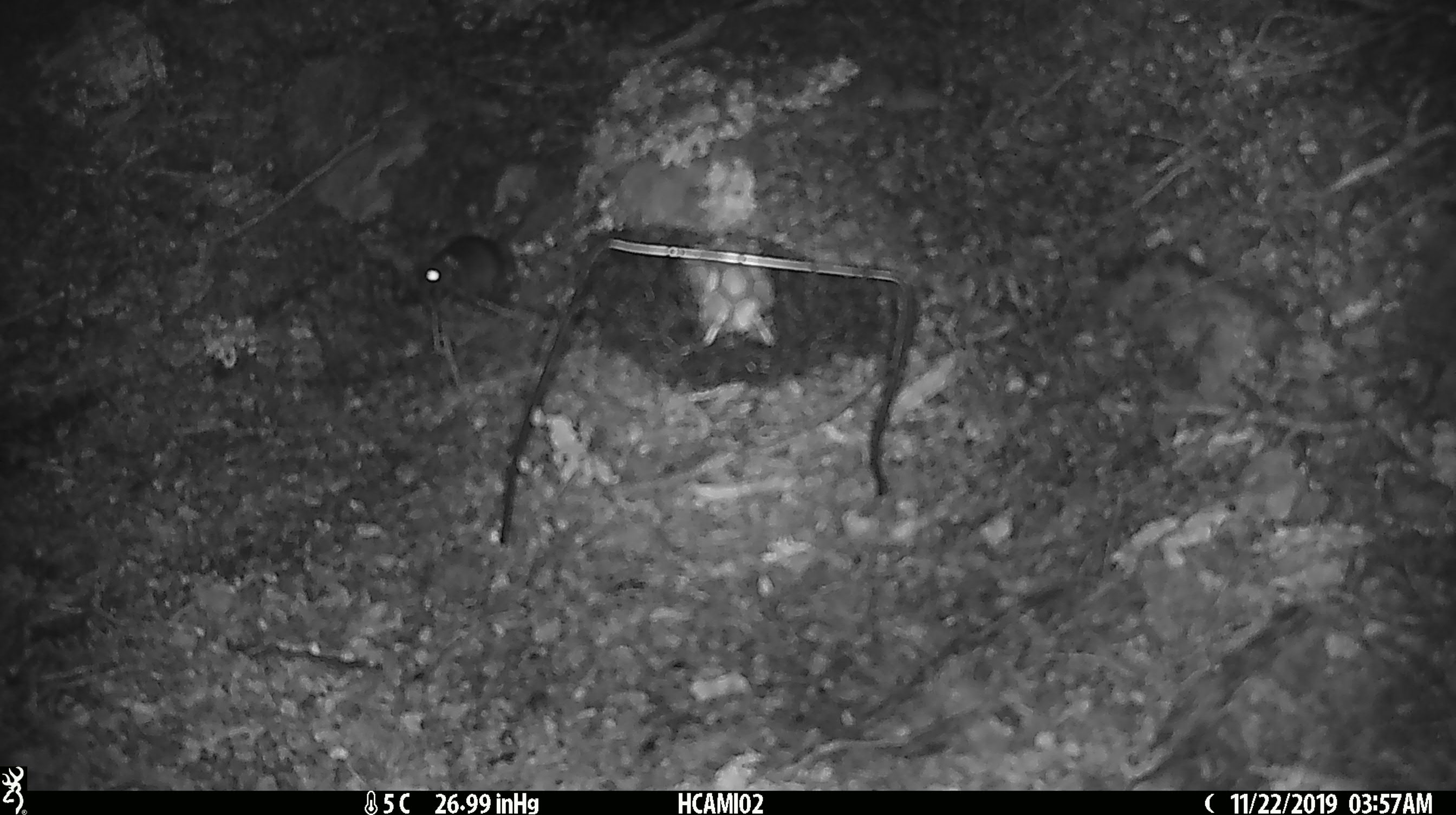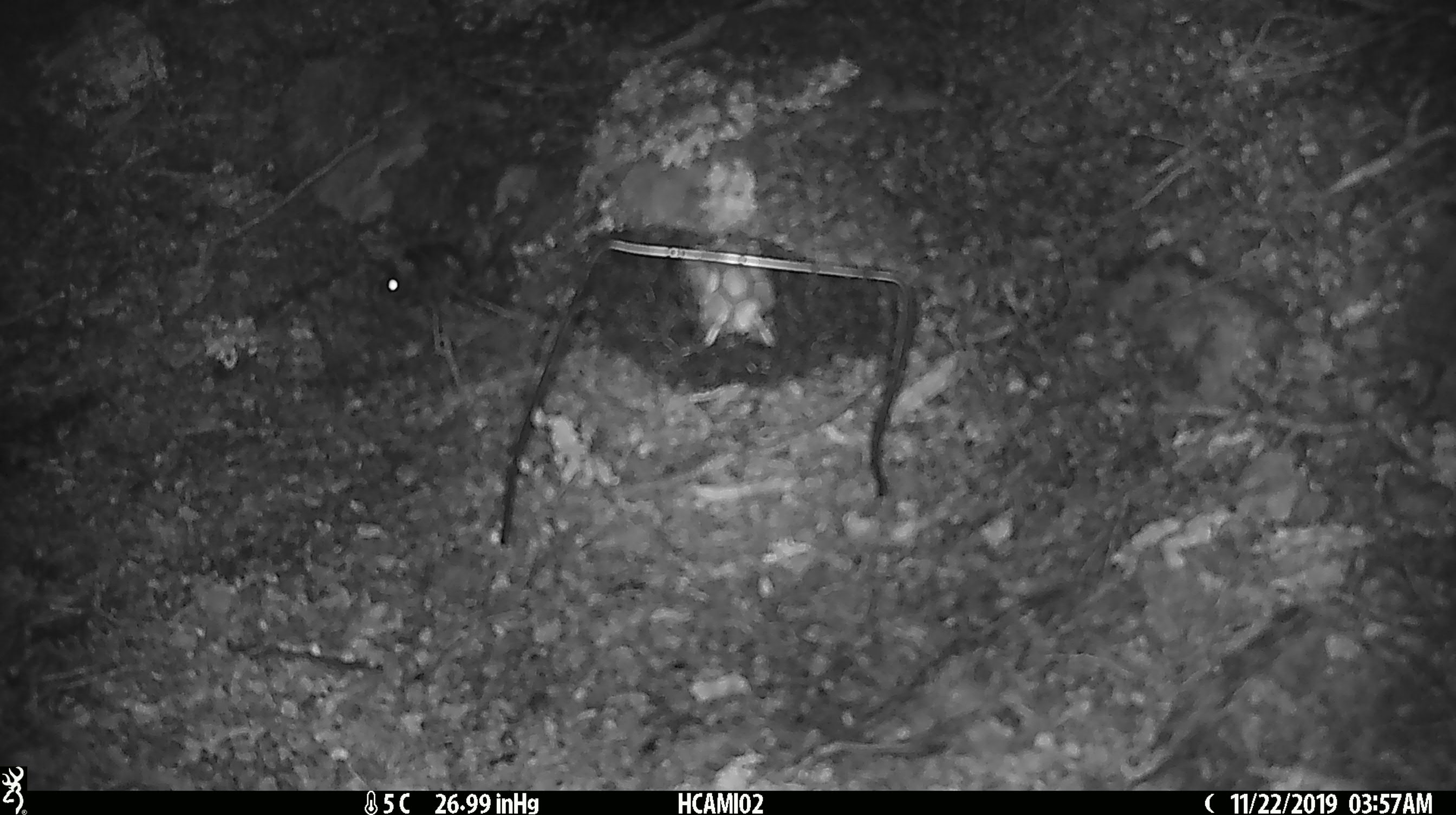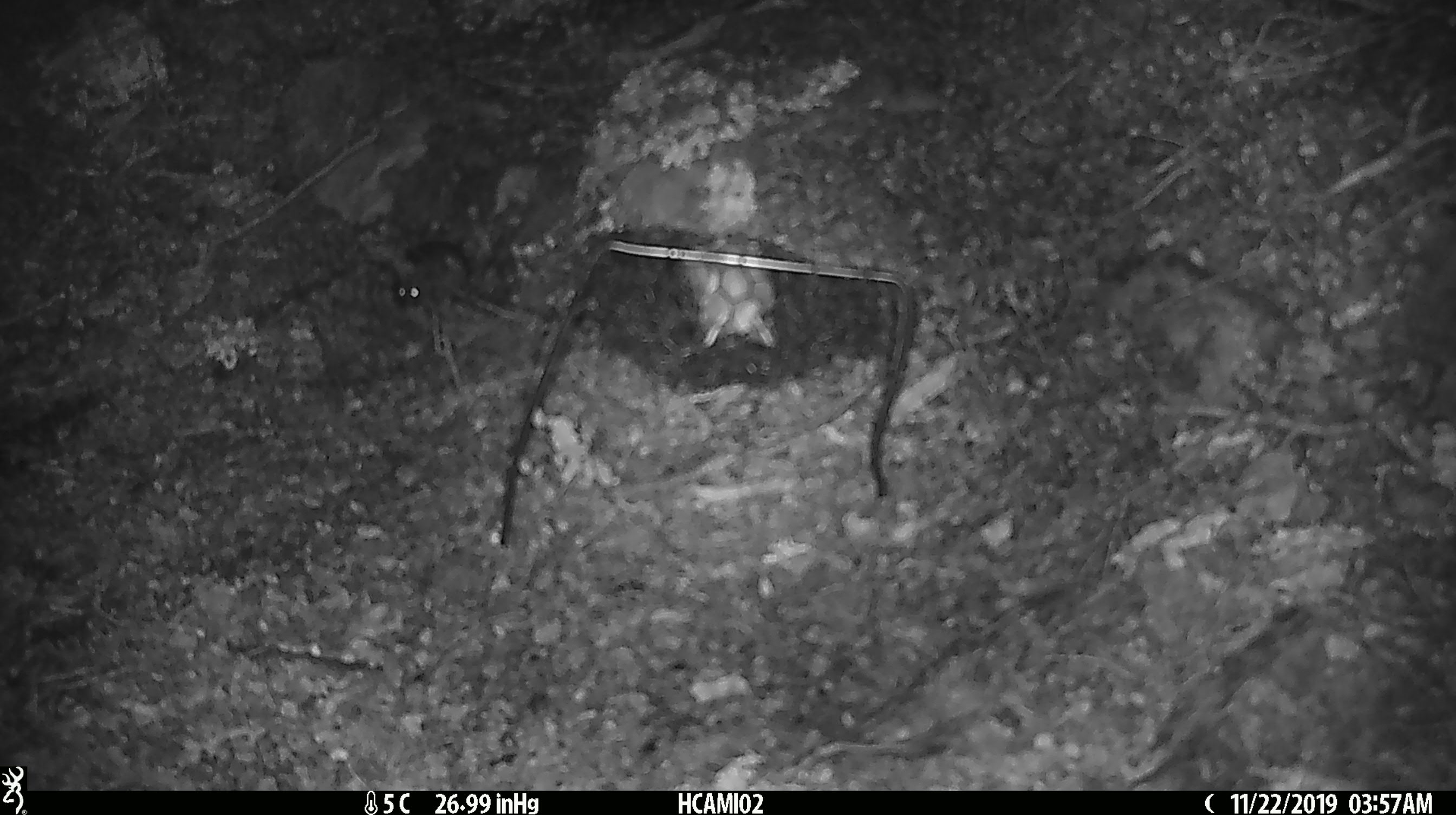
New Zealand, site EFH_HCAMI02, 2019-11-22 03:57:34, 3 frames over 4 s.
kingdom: Animalia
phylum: Chordata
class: Mammalia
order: Rodentia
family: Muridae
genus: Mus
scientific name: Mus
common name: mouse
Mouse (Mus).